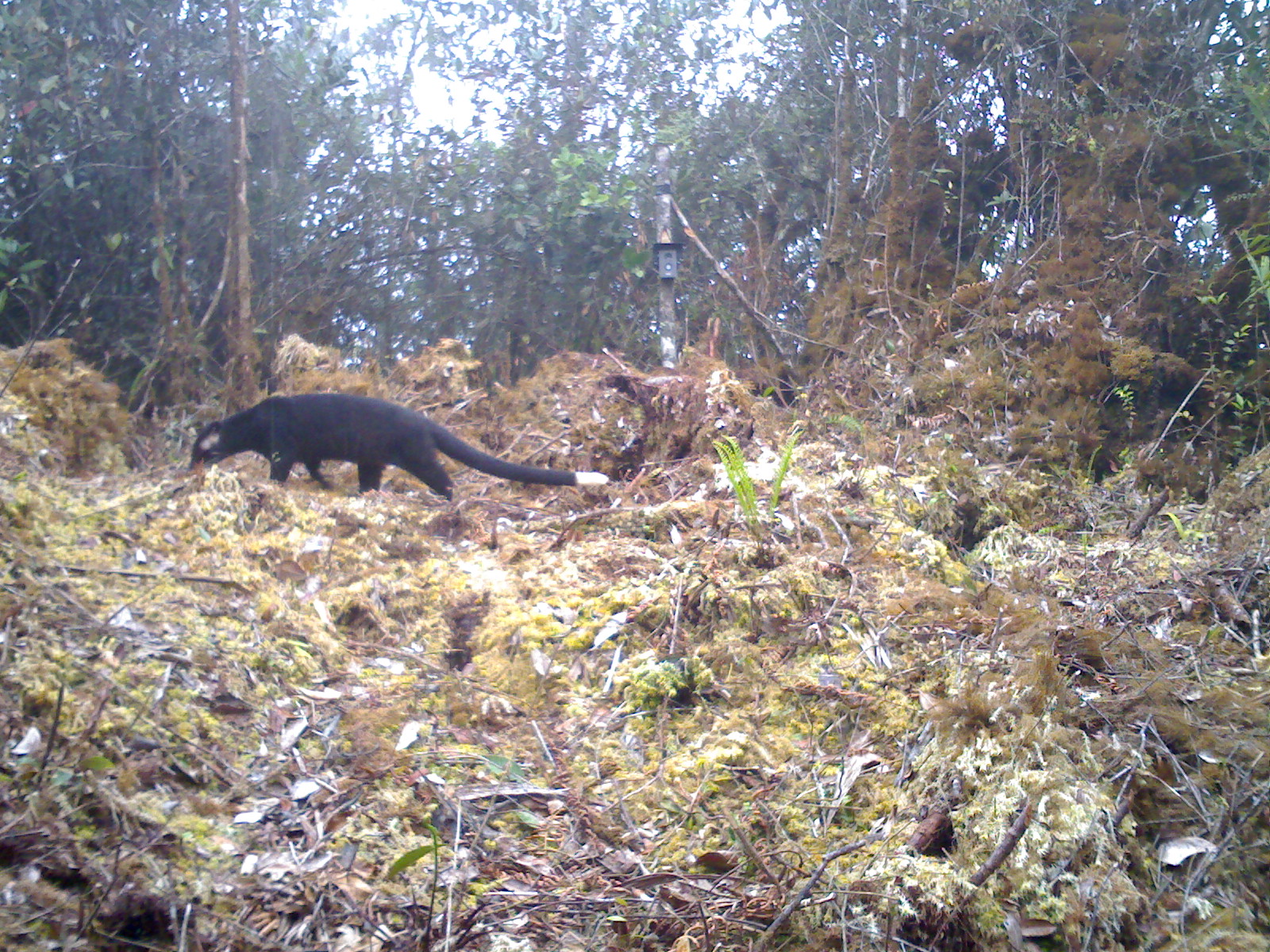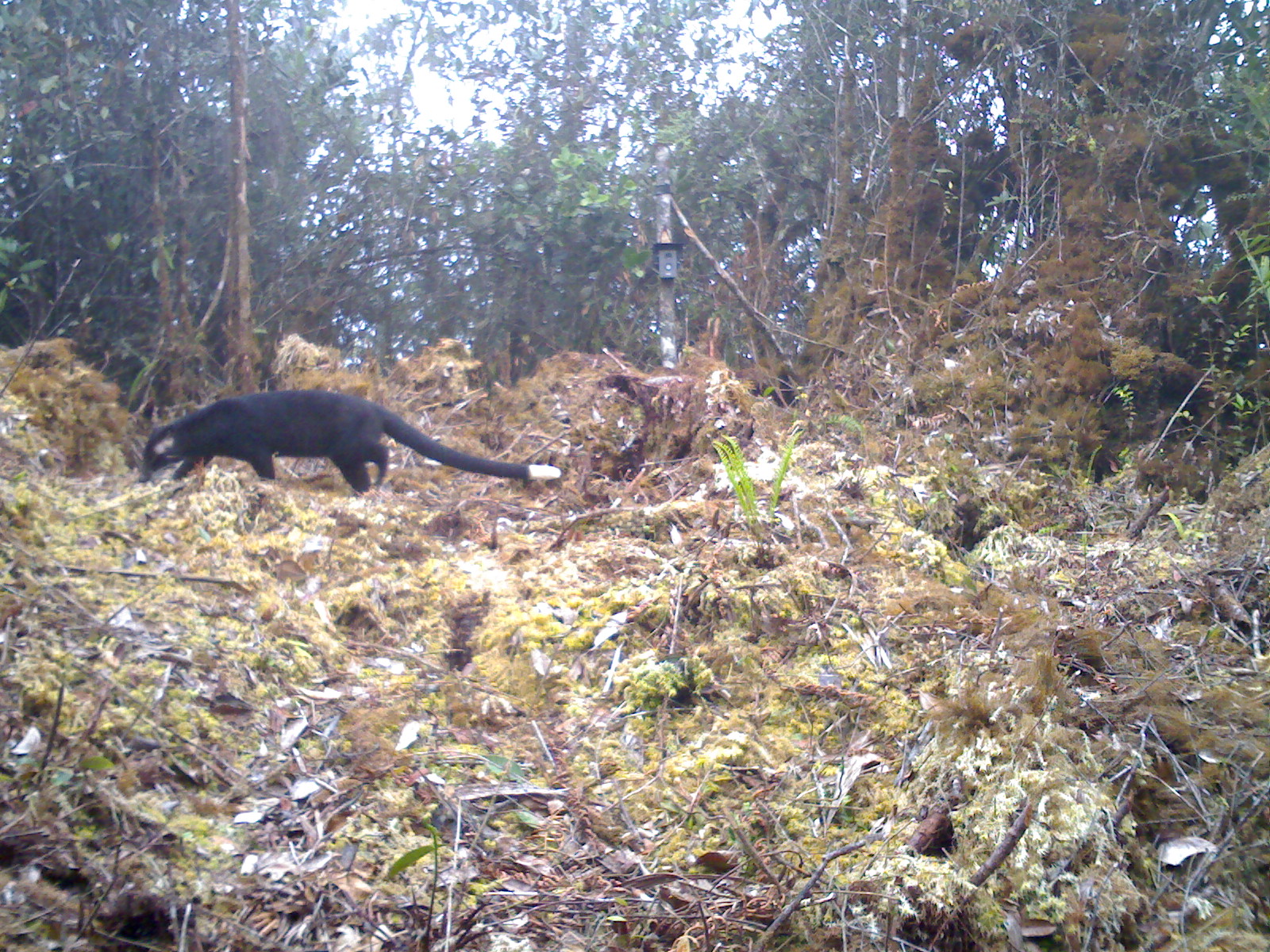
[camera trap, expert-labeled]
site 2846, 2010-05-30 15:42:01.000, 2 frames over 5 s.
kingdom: Animalia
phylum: Chordata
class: Mammalia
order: Carnivora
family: Viverridae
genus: Paguma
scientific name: Paguma larvata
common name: masked palm civet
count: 1